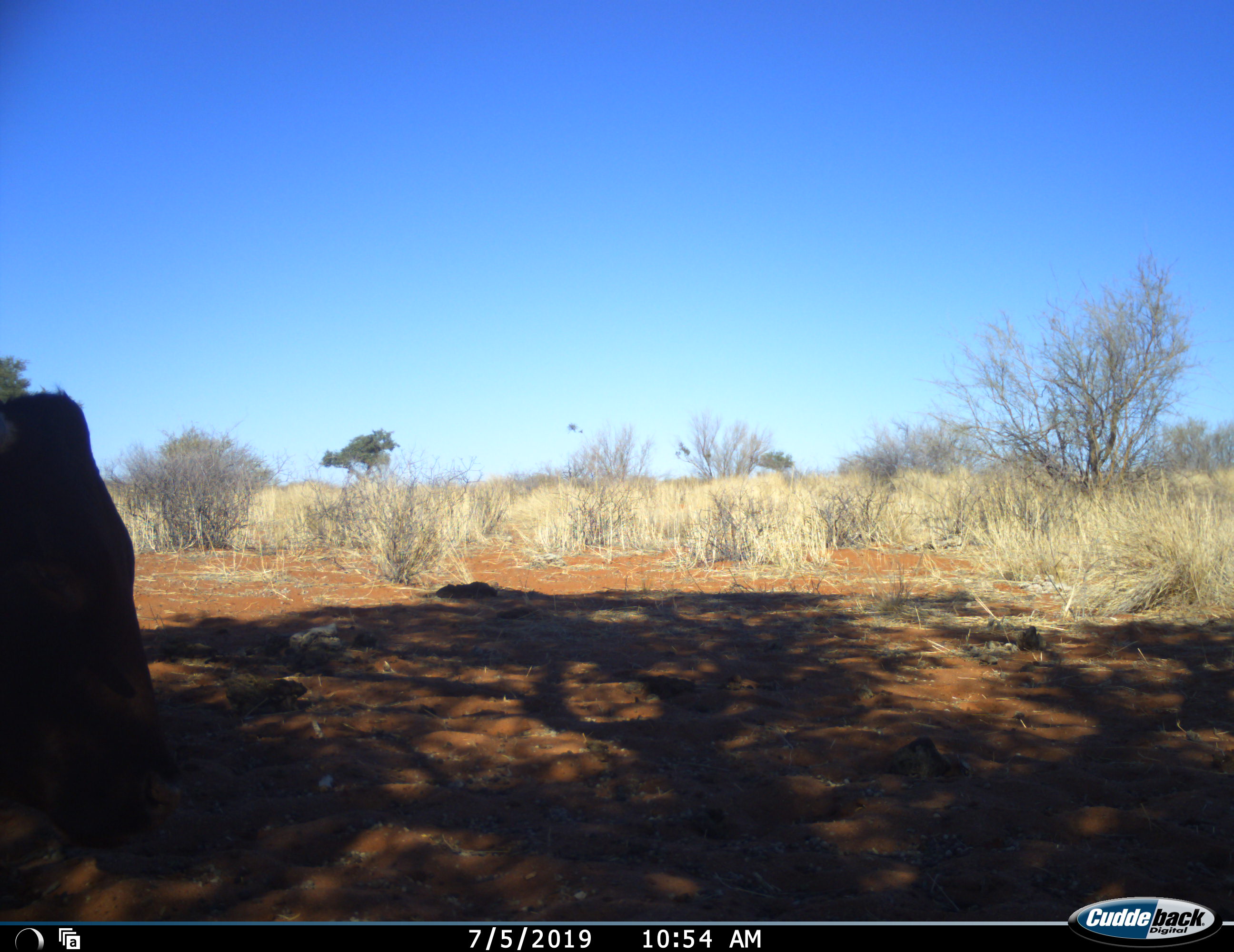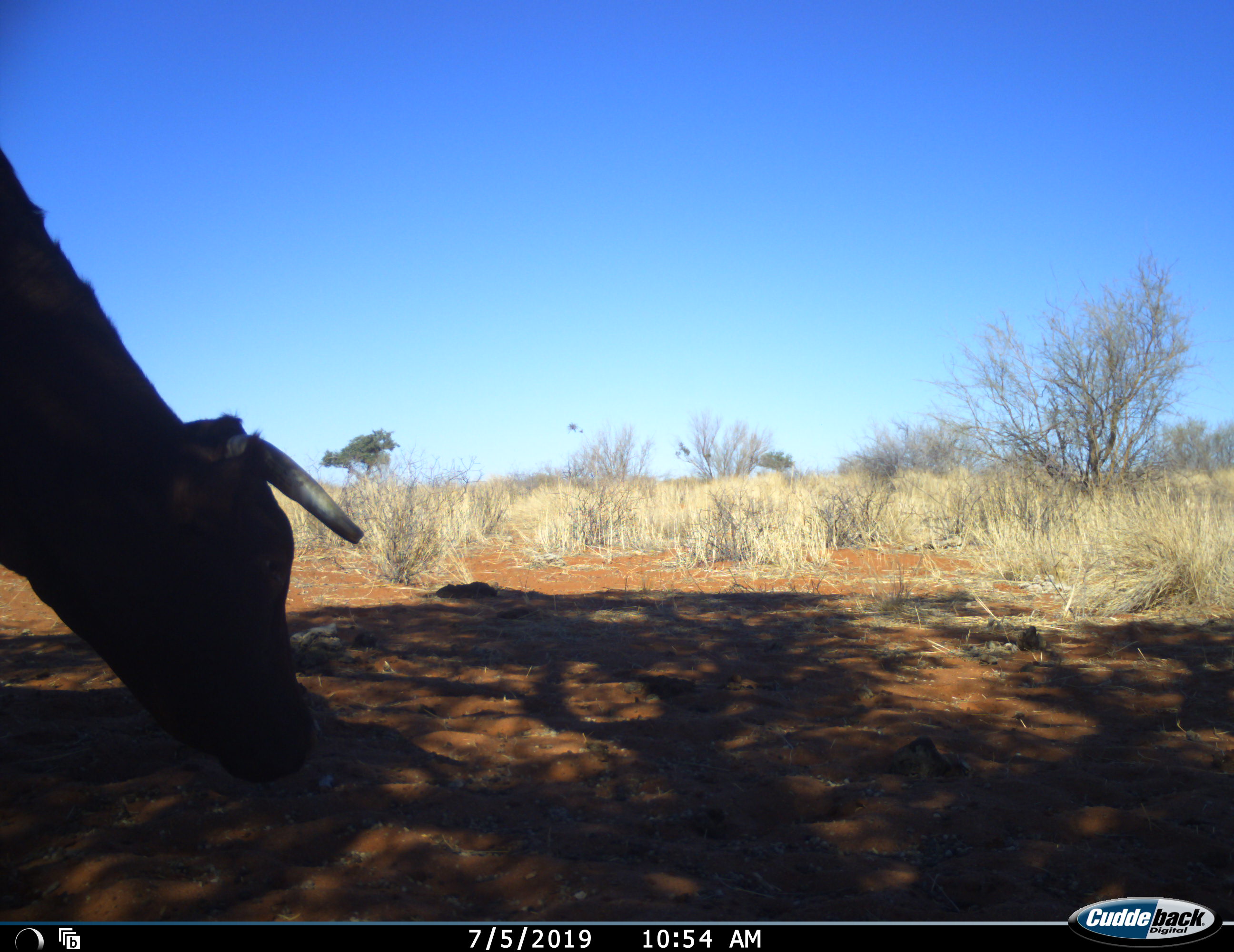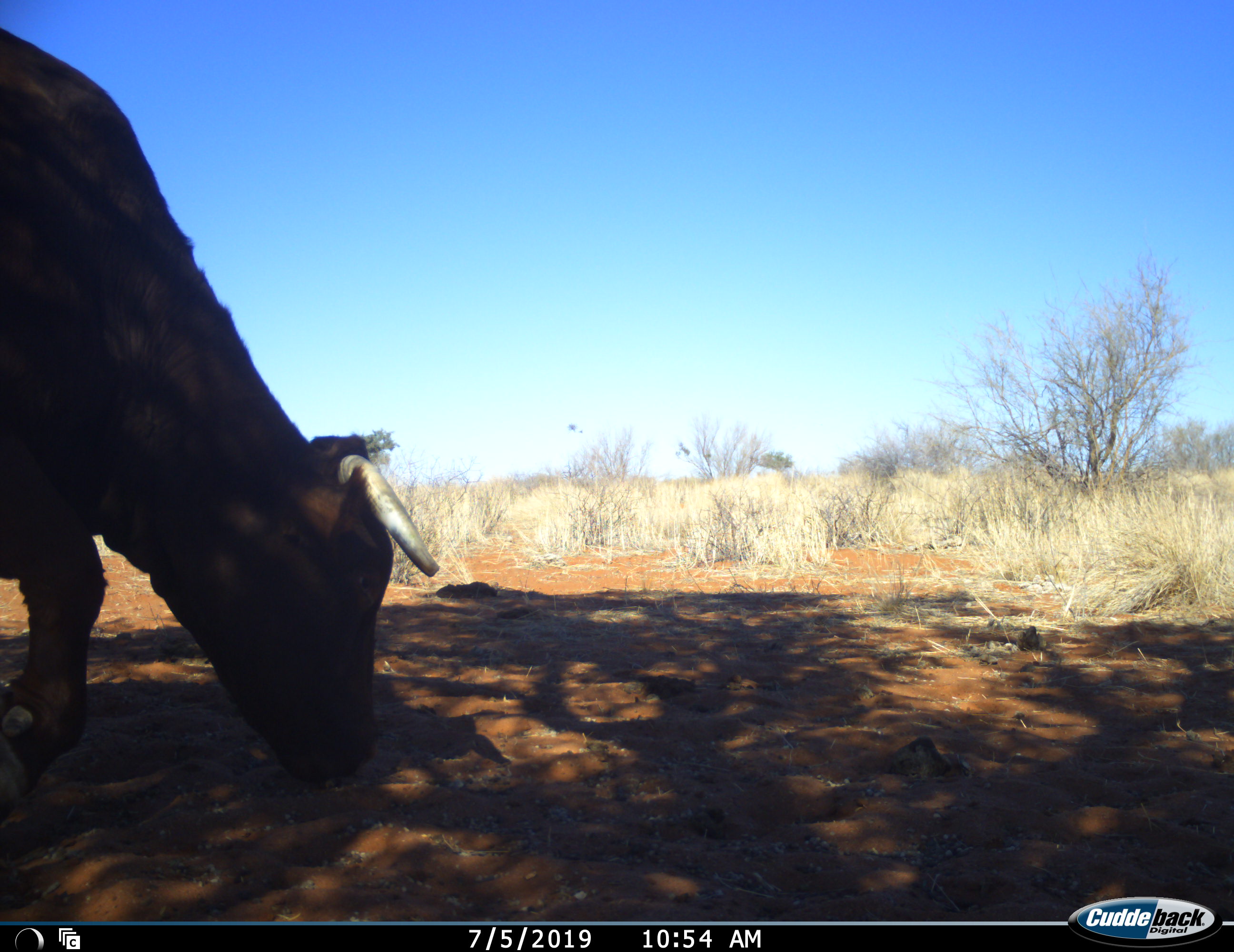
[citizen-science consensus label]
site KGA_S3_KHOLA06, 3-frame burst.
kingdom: Animalia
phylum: Chordata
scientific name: Vertebrata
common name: domestic animal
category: domesticanimal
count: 1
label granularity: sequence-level